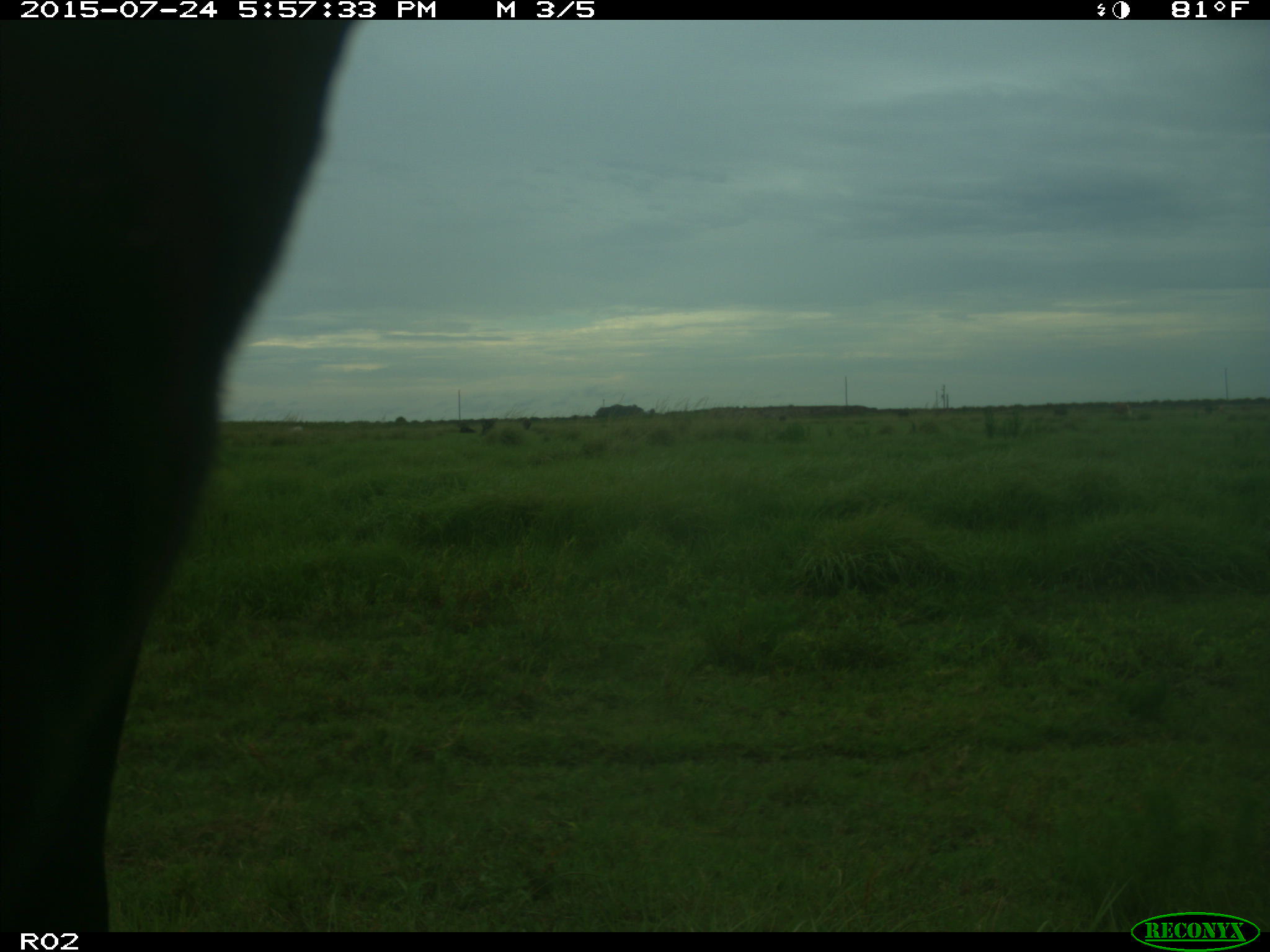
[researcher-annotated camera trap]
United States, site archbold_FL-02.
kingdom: Animalia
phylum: Chordata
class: Mammalia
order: Artiodactyla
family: Bovidae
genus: Bos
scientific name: Bos taurus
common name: domestic cow